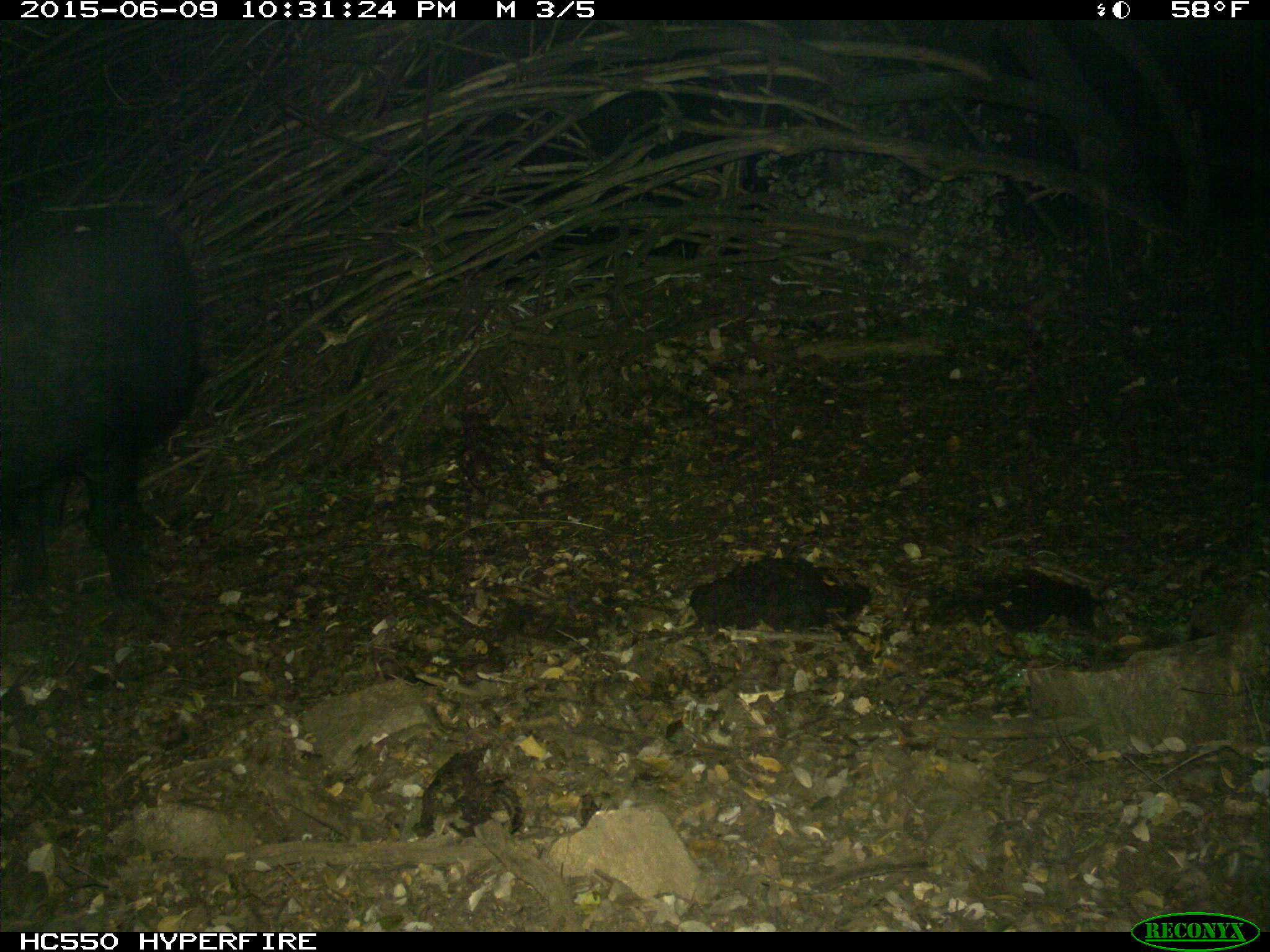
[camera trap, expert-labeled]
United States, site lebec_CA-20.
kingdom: Animalia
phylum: Chordata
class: Mammalia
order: Artiodactyla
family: Suidae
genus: Sus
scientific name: Sus scrofa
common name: wild boar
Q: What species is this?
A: Sus scrofa (wild boar).